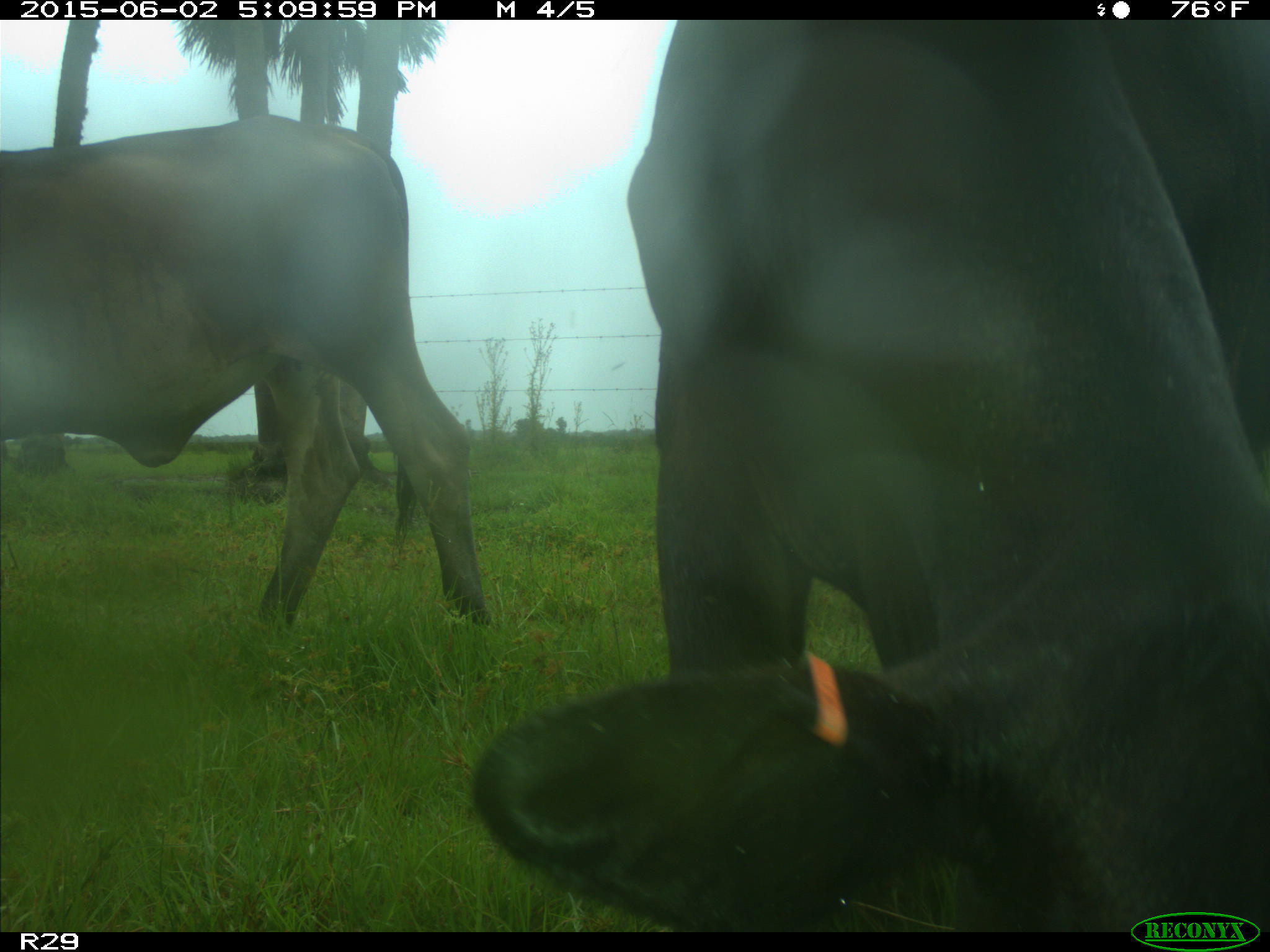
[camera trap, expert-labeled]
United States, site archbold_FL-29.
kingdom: Animalia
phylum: Chordata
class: Mammalia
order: Artiodactyla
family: Bovidae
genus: Bos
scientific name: Bos taurus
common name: domestic cow